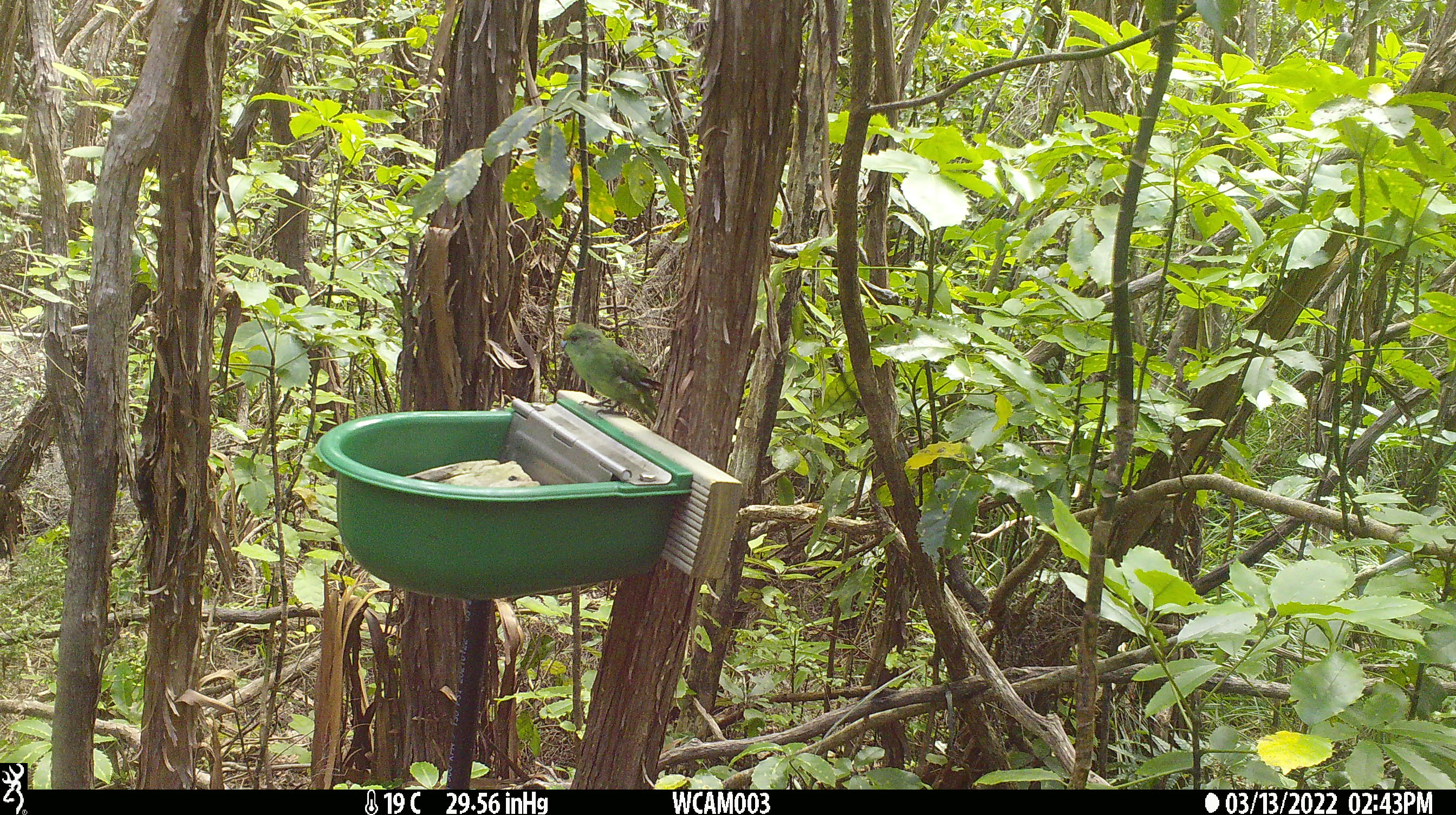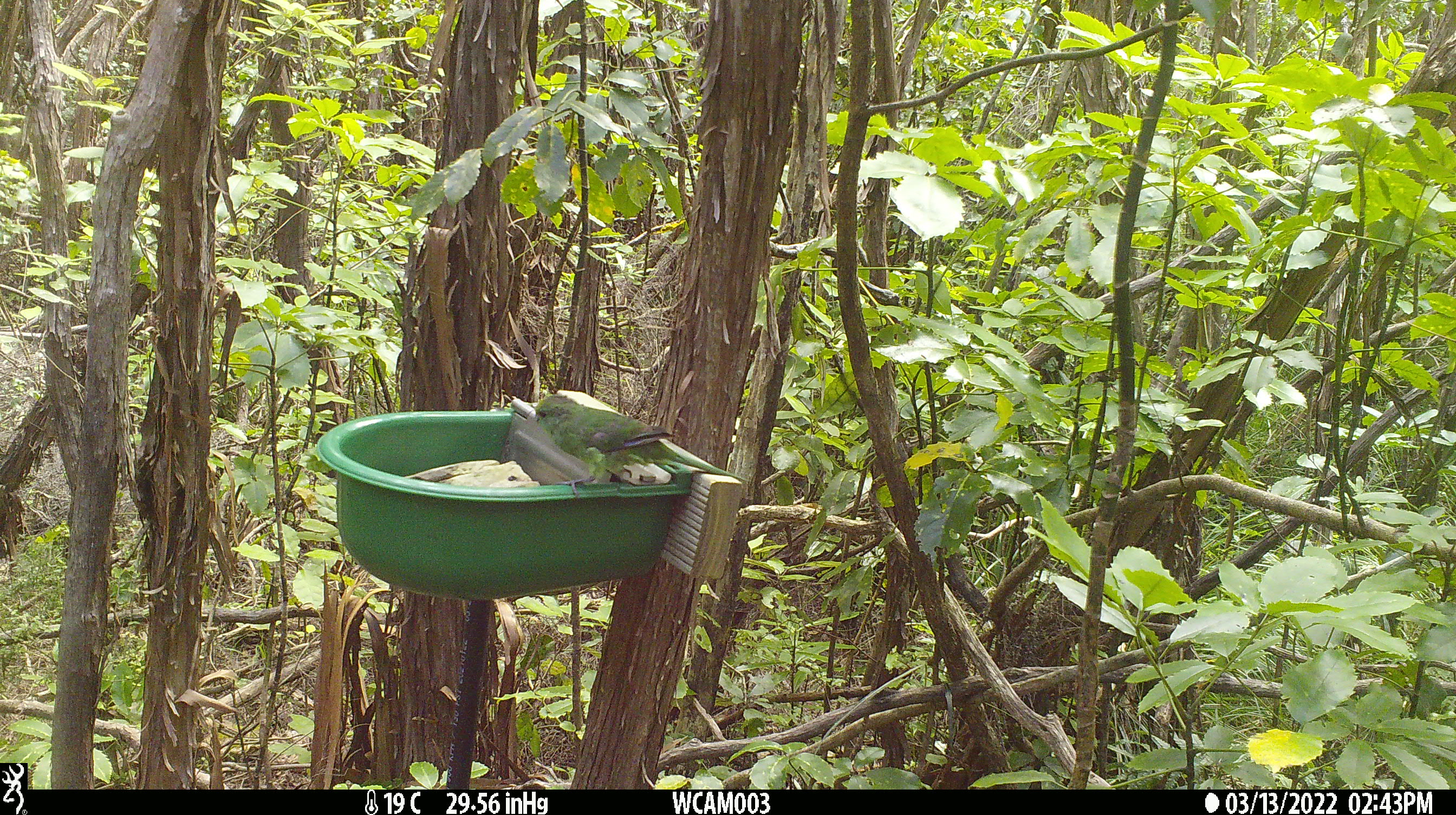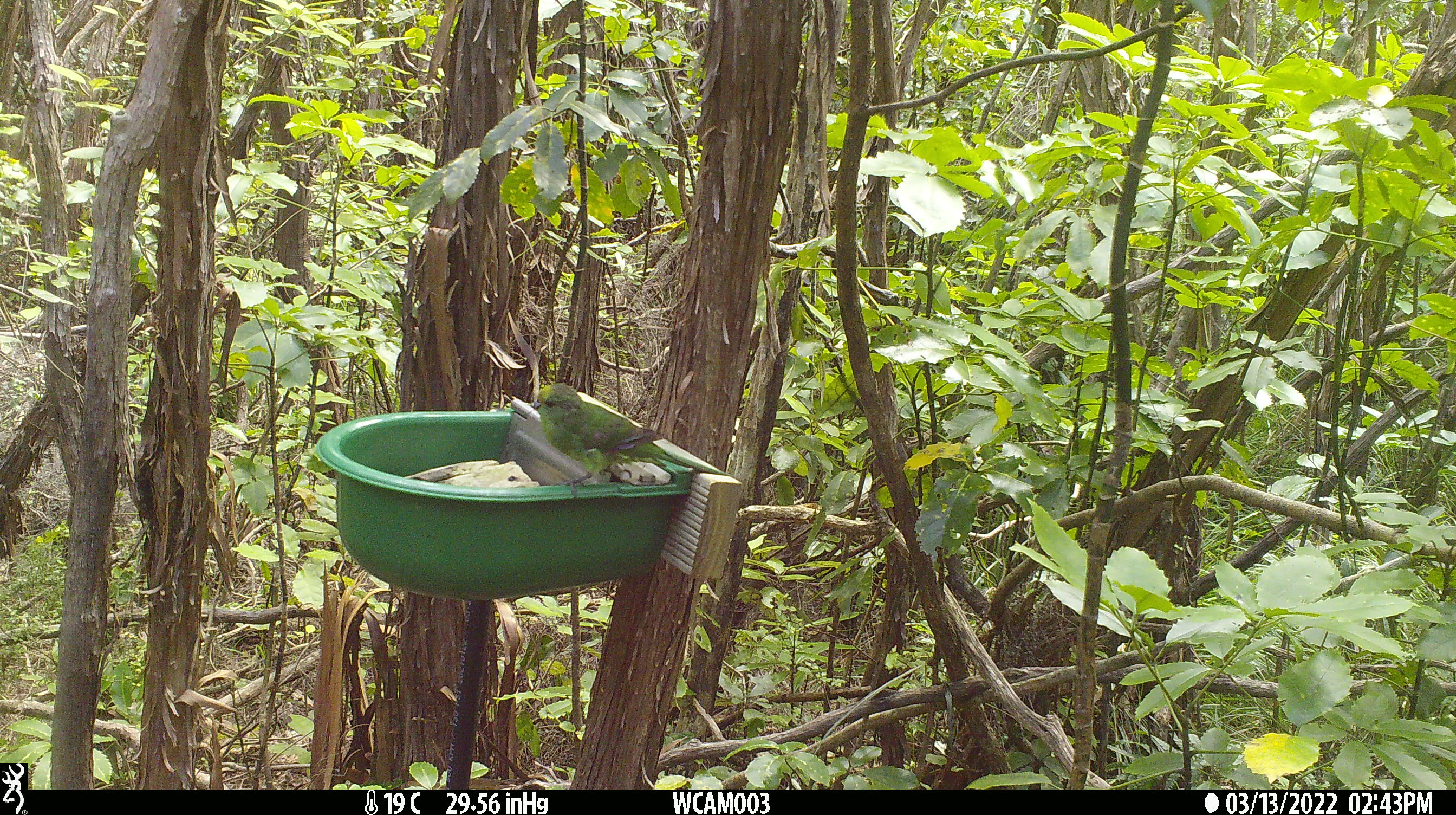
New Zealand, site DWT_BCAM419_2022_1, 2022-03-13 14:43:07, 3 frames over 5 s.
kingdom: Animalia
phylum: Chordata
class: Aves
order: Psittaciformes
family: Psittaculidae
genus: Cyanoramphus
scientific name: Cyanoramphus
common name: parakeet